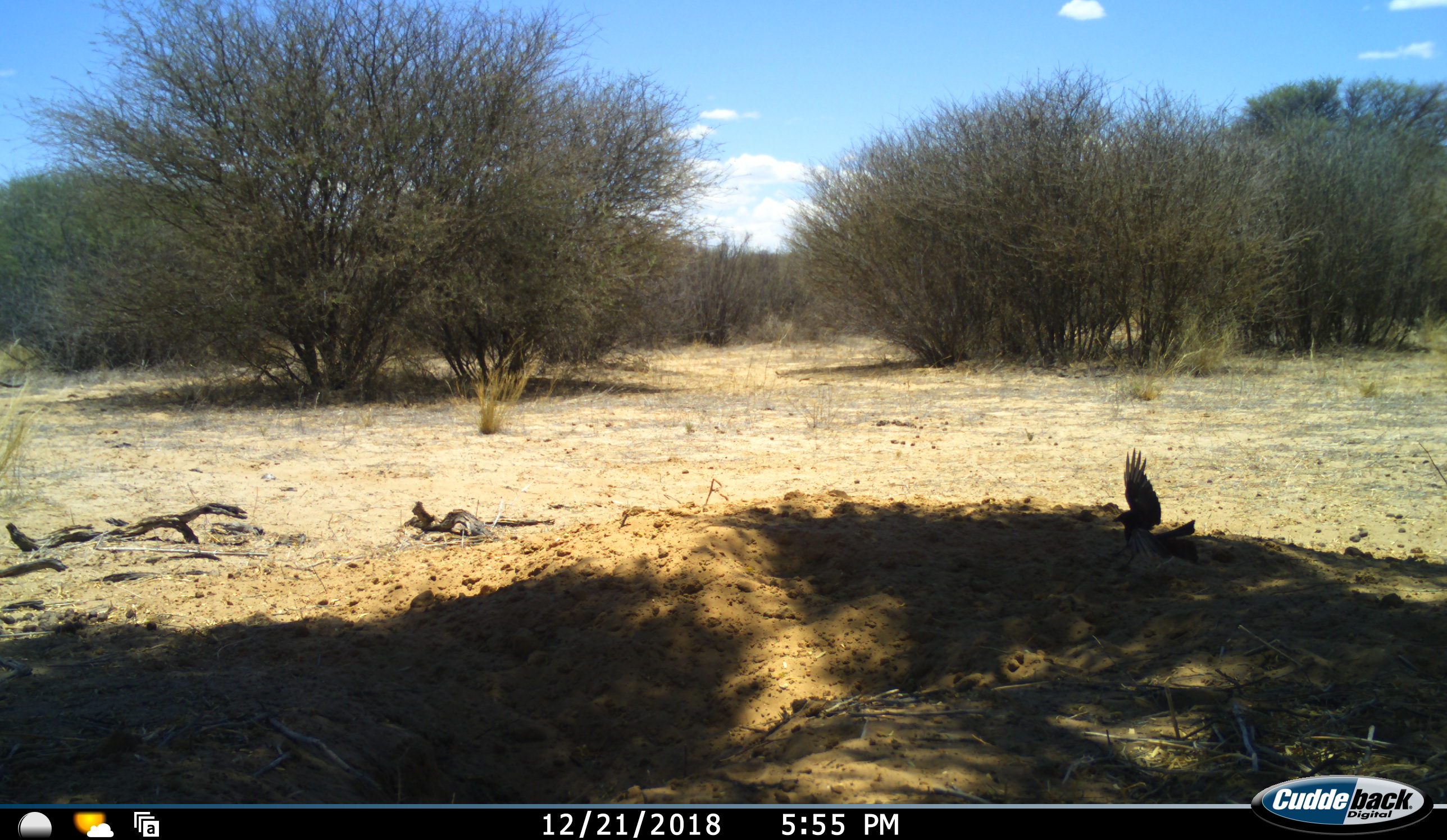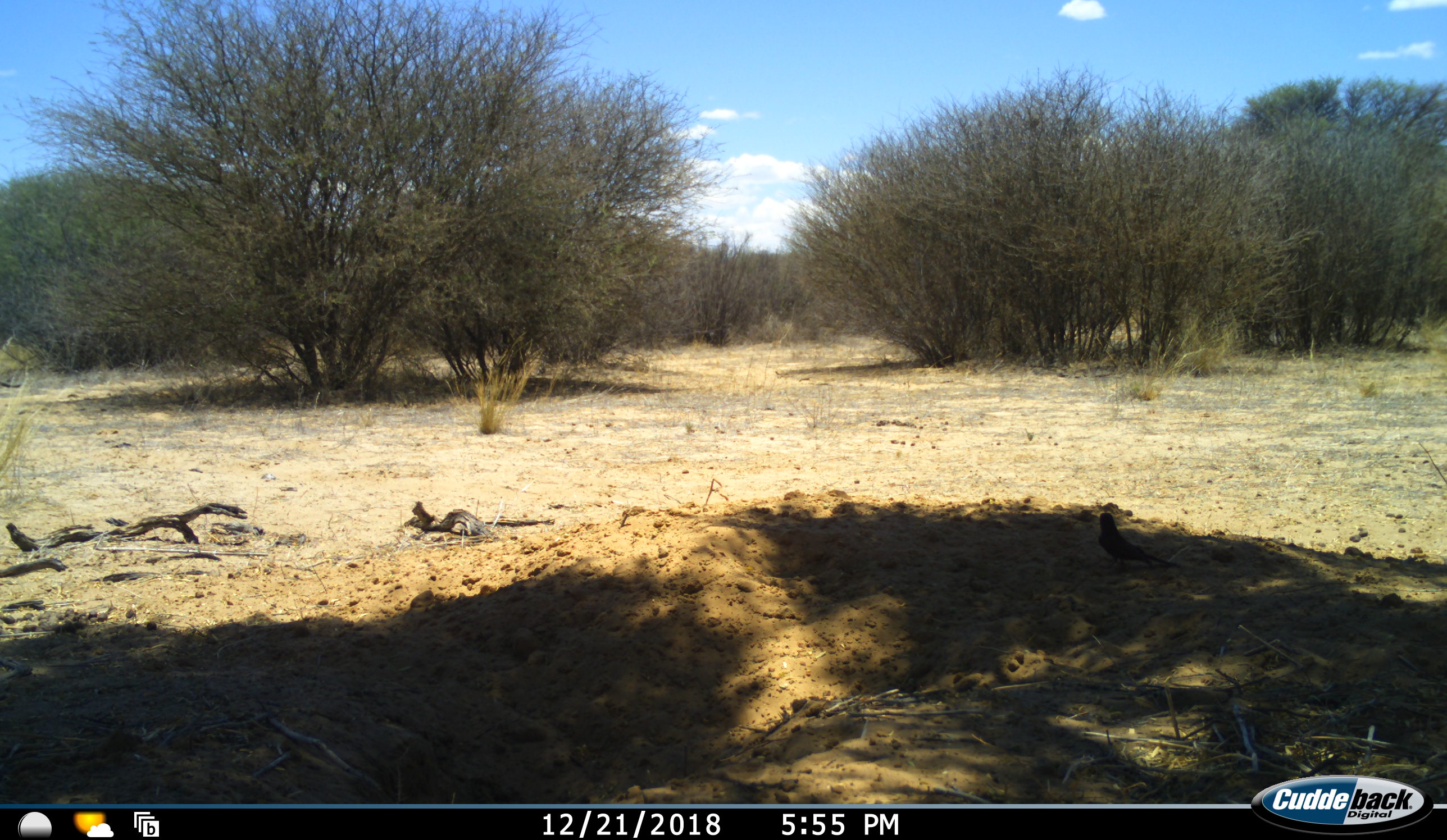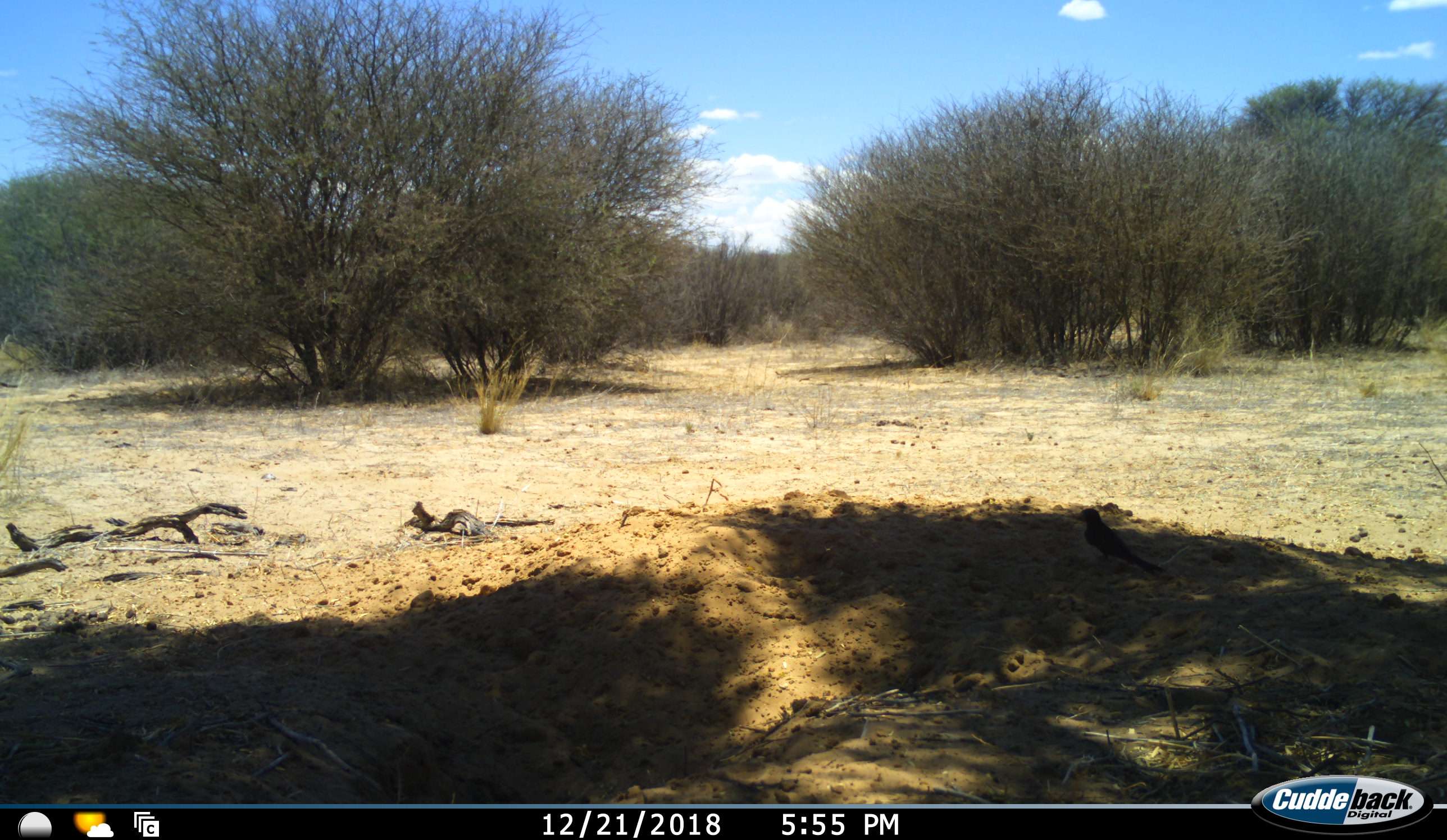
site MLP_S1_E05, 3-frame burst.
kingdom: Animalia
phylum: Chordata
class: Aves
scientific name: Aves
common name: bird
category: birdother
Birdother (bird) (Aves), count 1. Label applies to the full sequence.